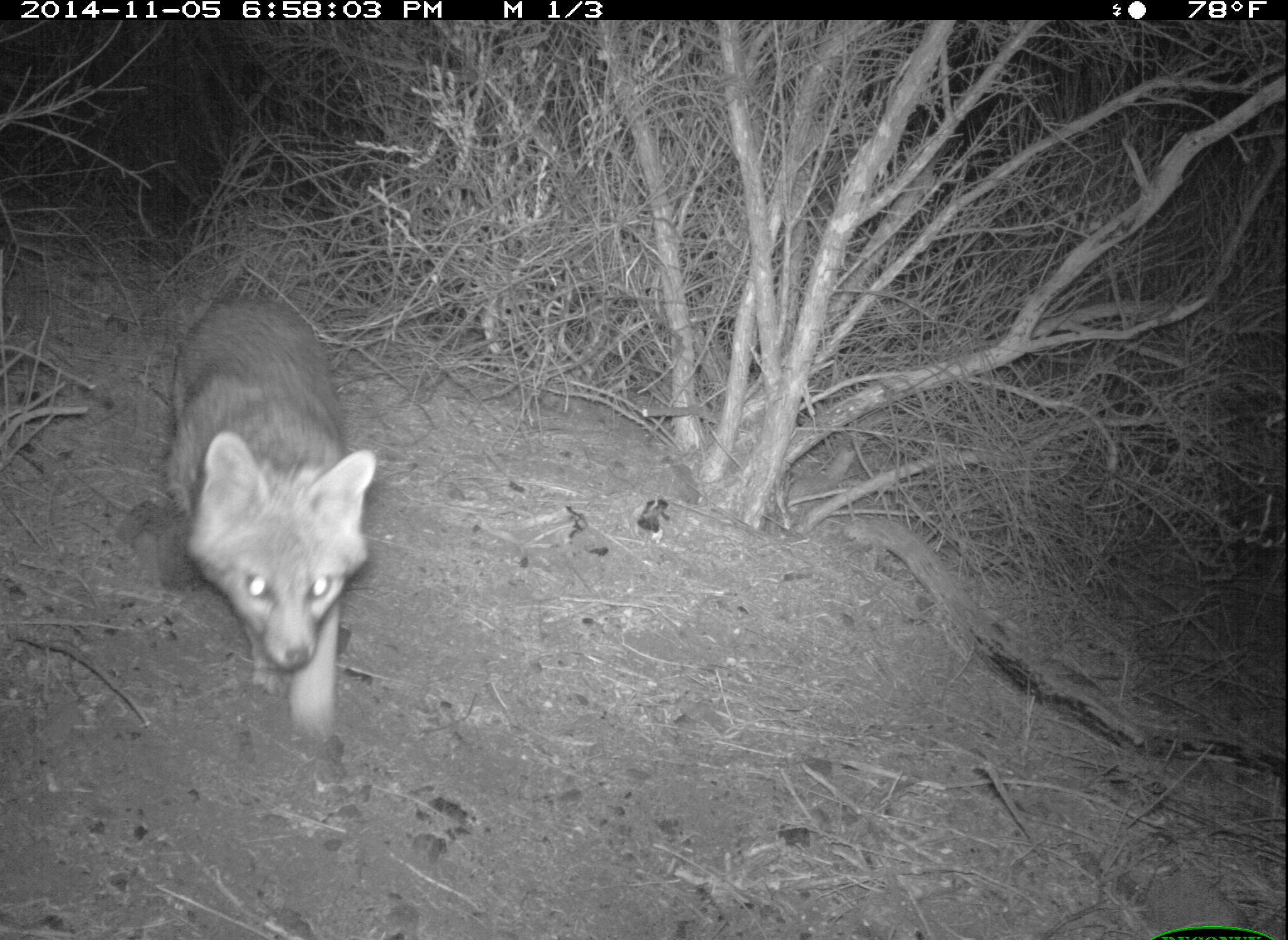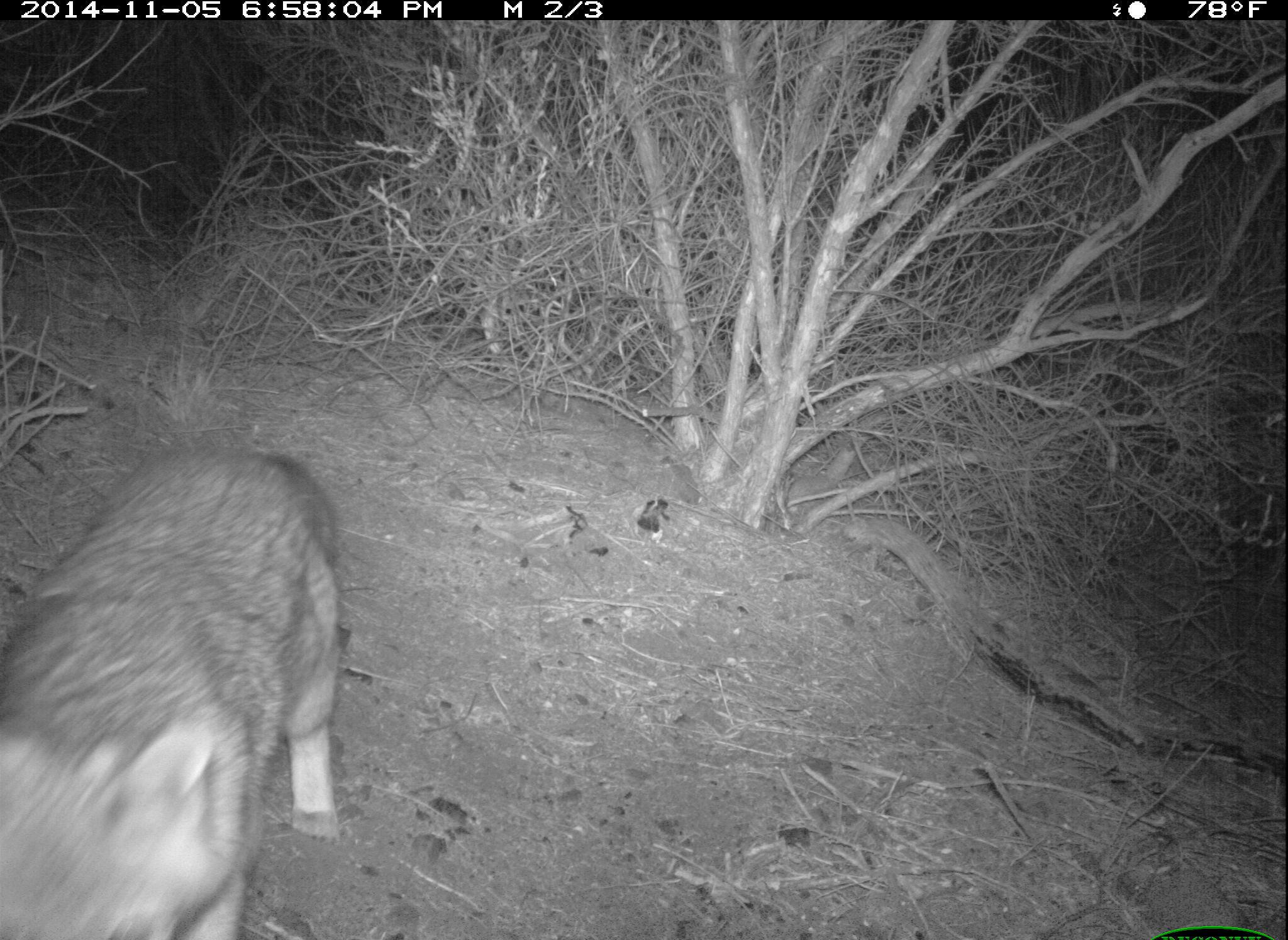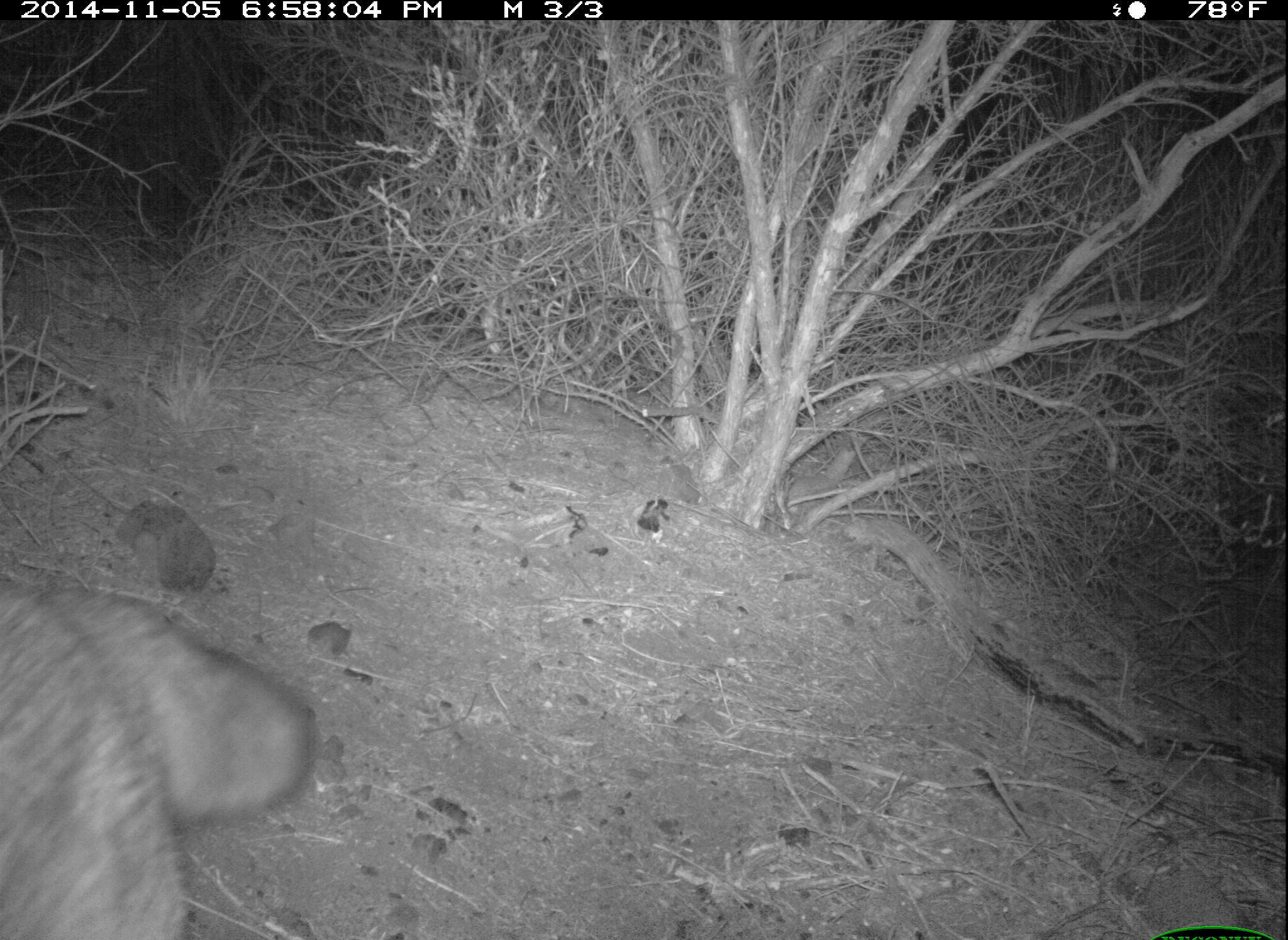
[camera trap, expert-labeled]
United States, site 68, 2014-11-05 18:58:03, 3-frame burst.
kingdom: Animalia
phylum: Chordata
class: Mammalia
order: Carnivora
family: Canidae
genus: Urocyon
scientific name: Urocyon cinereoargenteus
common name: gray fox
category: fox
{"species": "fox (gray fox) (Urocyon cinereoargenteus)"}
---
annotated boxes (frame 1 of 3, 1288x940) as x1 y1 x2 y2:
fox: 159 296 378 744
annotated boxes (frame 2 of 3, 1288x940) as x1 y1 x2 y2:
fox: 0 438 336 940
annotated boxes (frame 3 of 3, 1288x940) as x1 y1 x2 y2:
fox: 0 576 312 940